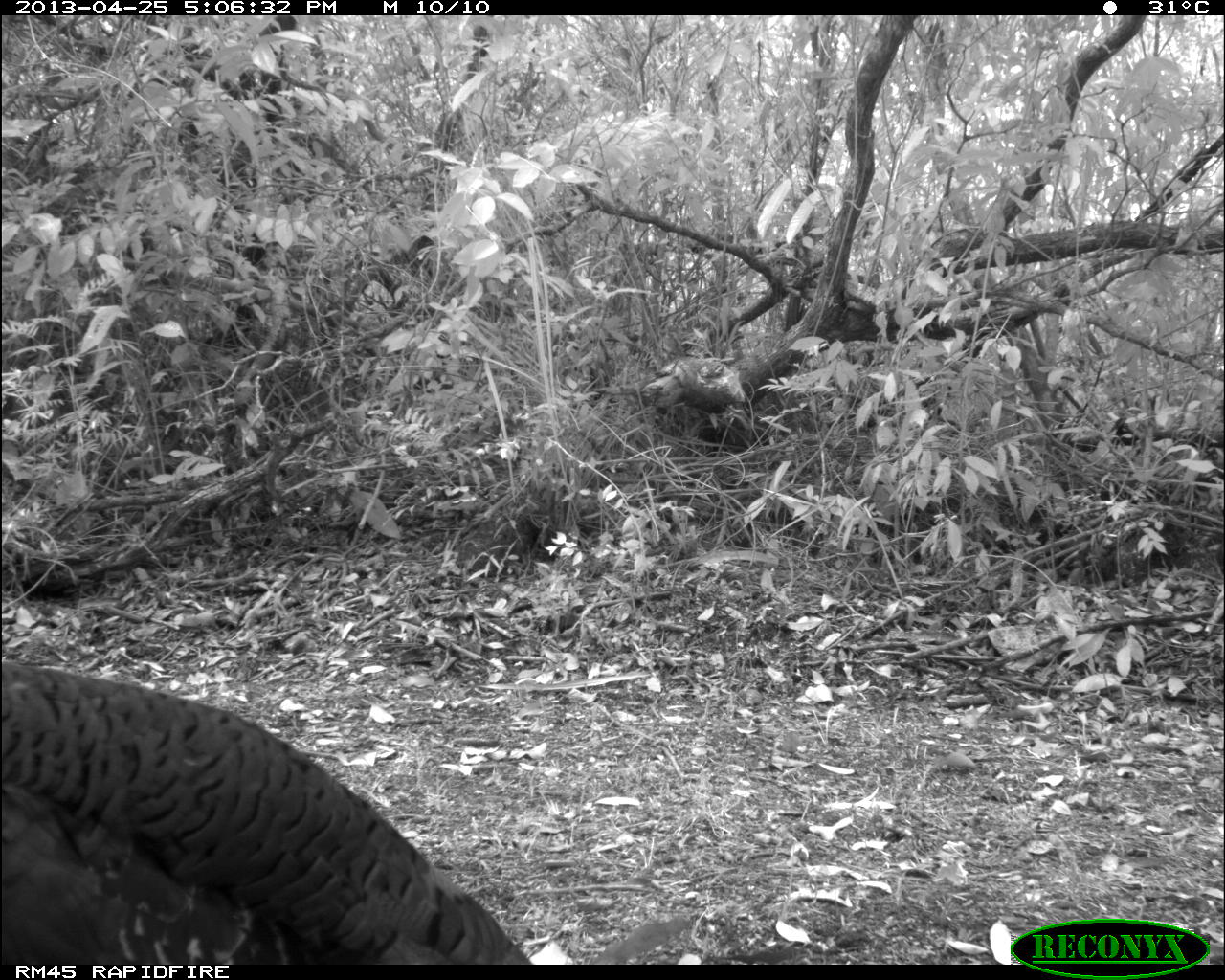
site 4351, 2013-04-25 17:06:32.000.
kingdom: Animalia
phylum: Chordata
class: Aves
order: Galliformes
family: Phasianidae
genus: Meleagris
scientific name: Meleagris ocellata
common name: ocellated turkey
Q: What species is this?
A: Meleagris ocellata (ocellated turkey).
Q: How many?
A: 3.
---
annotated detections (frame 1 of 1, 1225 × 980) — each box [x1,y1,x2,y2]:
meleagris ocellata: [1,662,535,965]